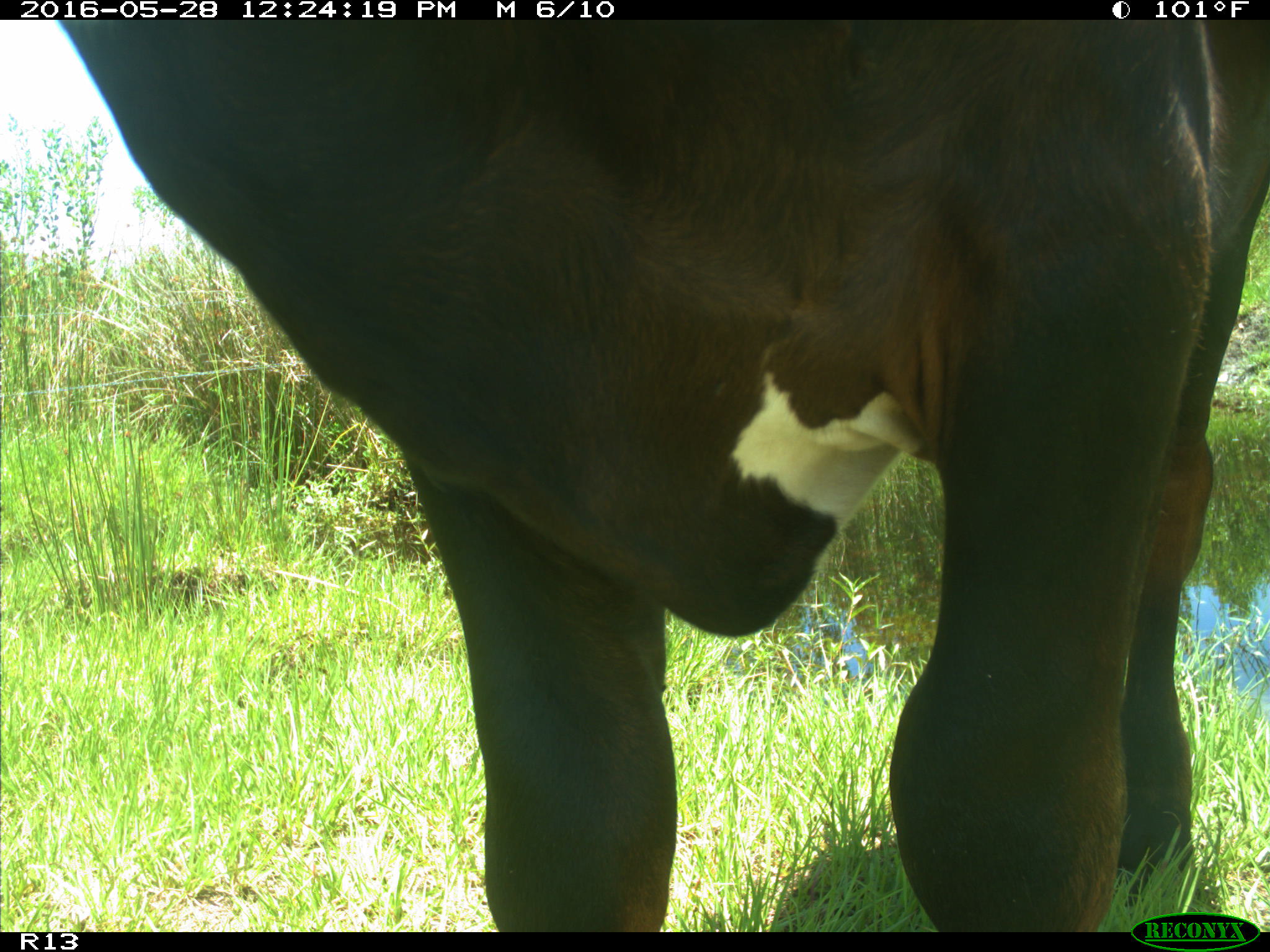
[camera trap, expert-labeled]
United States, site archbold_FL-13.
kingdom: Animalia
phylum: Chordata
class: Mammalia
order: Artiodactyla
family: Bovidae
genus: Bos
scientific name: Bos taurus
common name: domestic cow